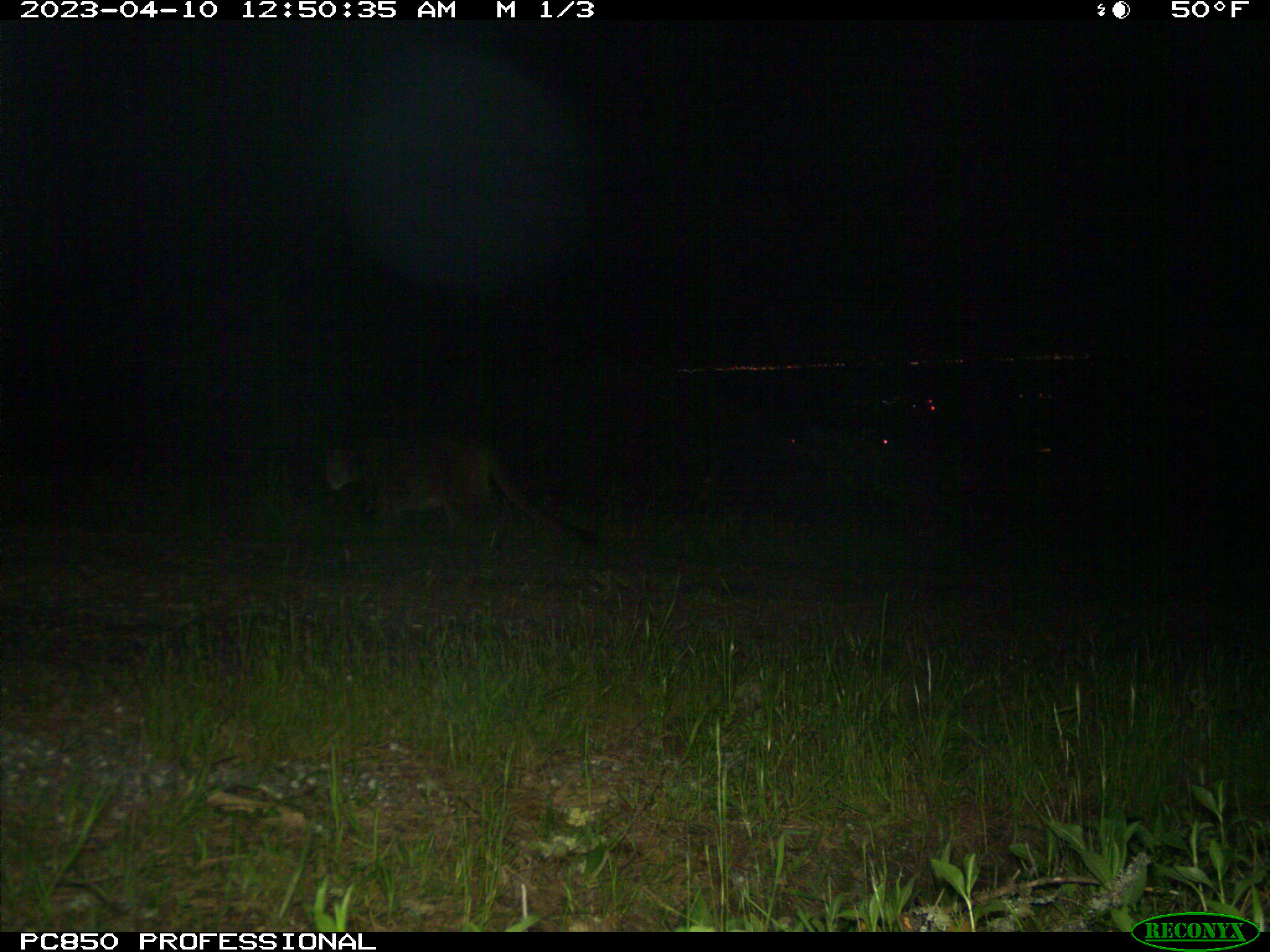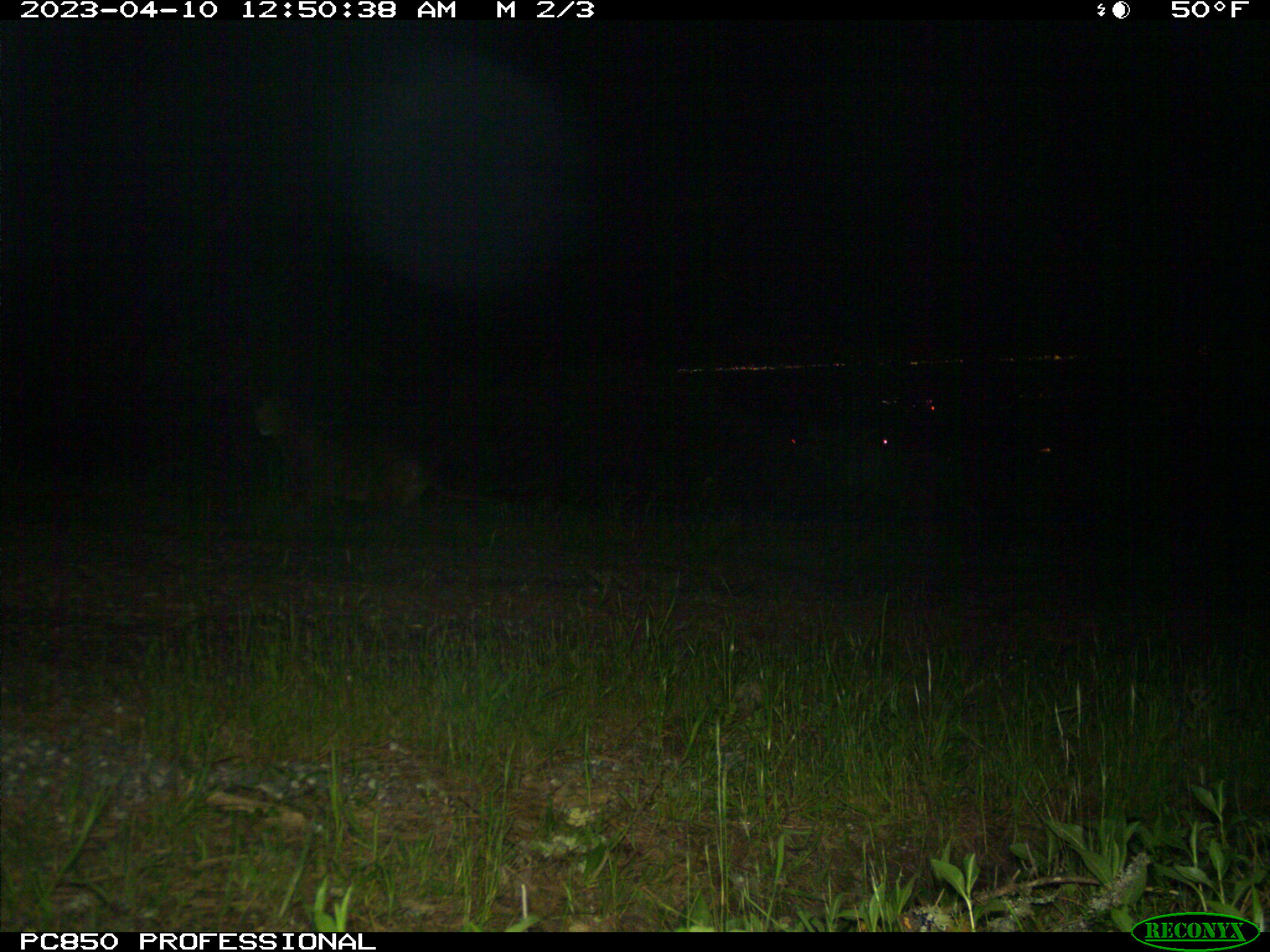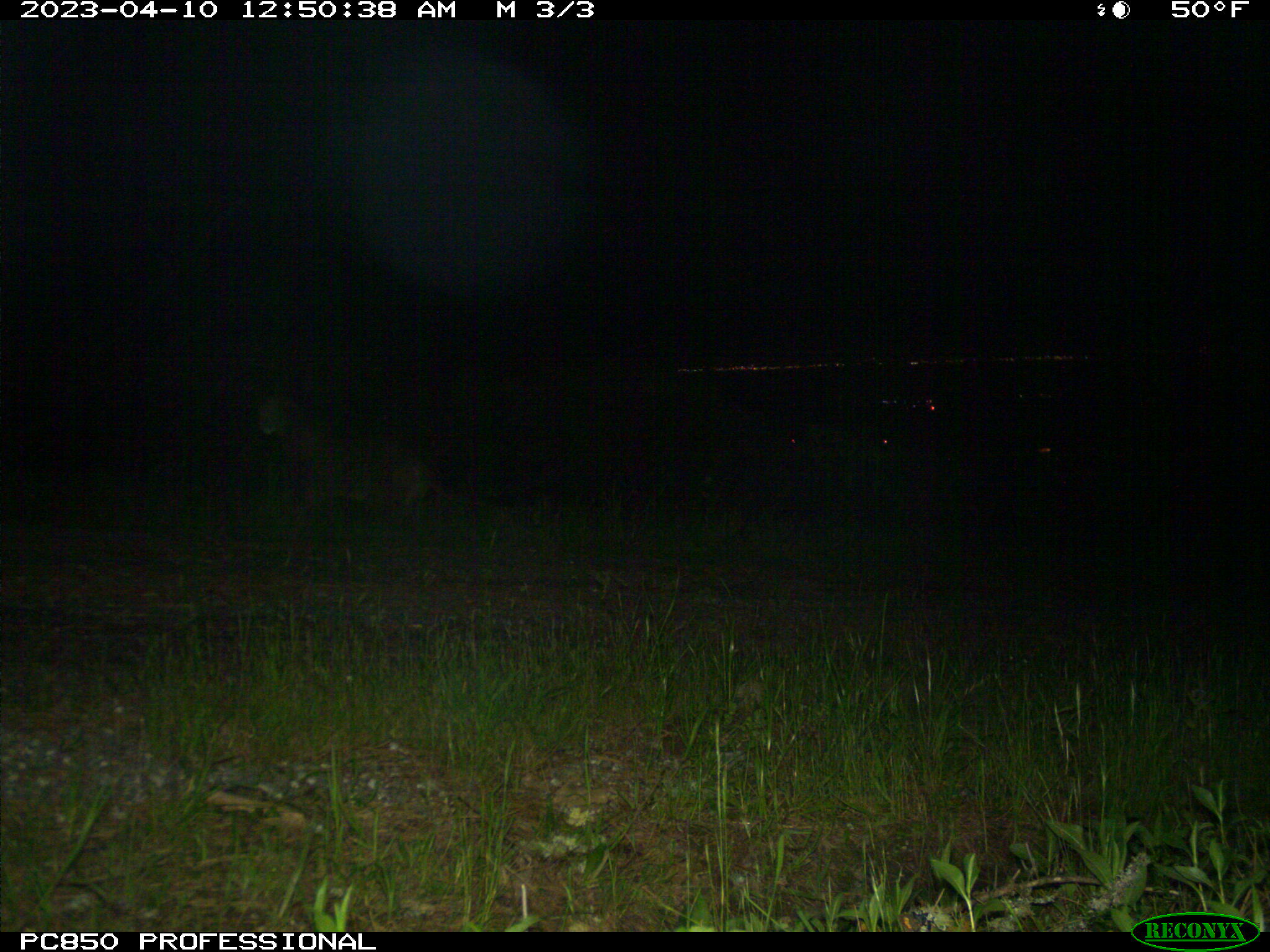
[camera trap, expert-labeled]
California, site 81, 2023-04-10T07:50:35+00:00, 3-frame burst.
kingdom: Animalia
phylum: Chordata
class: Mammalia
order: Carnivora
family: Felidae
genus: Puma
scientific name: Puma concolor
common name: puma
Puma (Puma concolor).